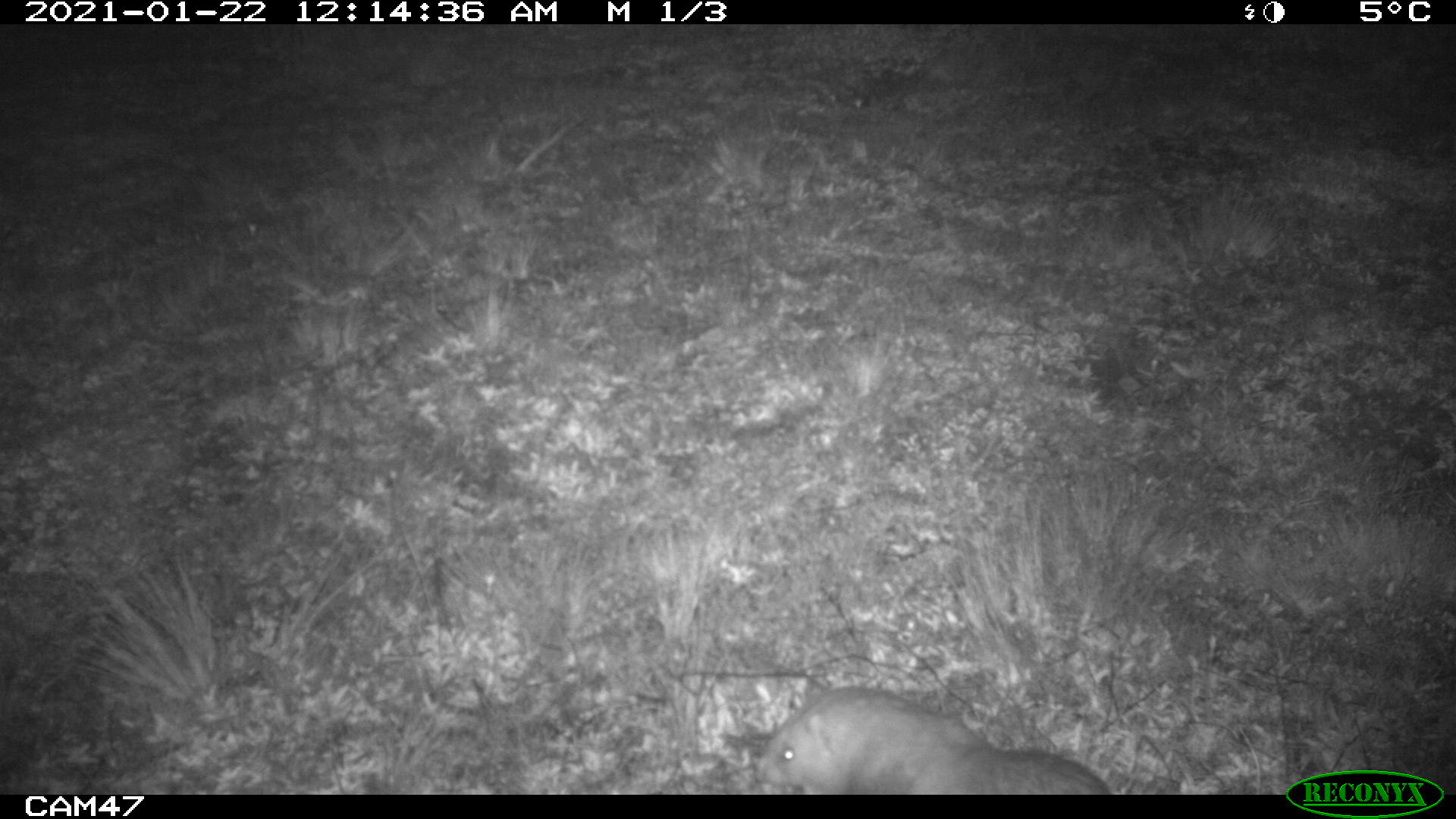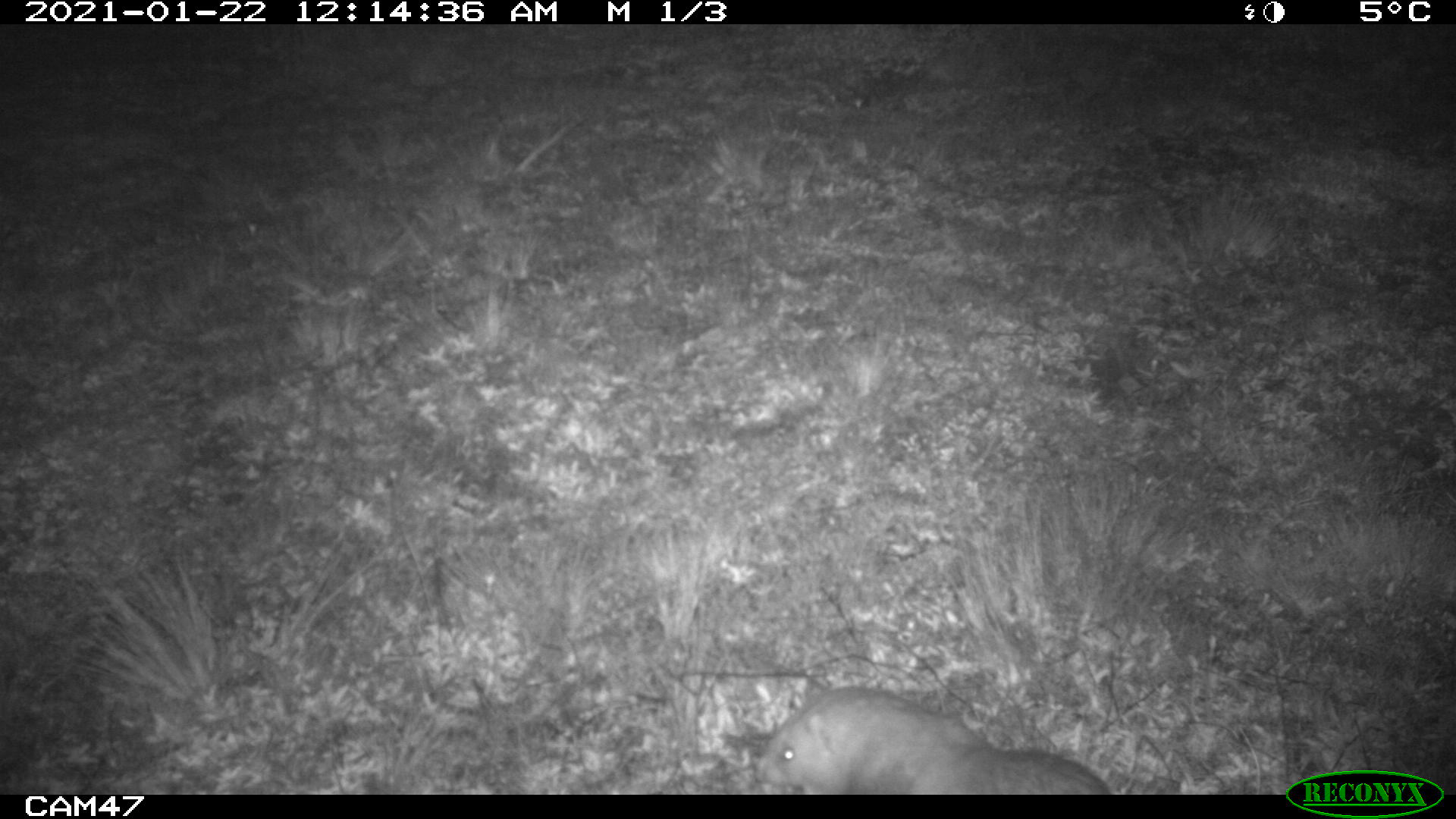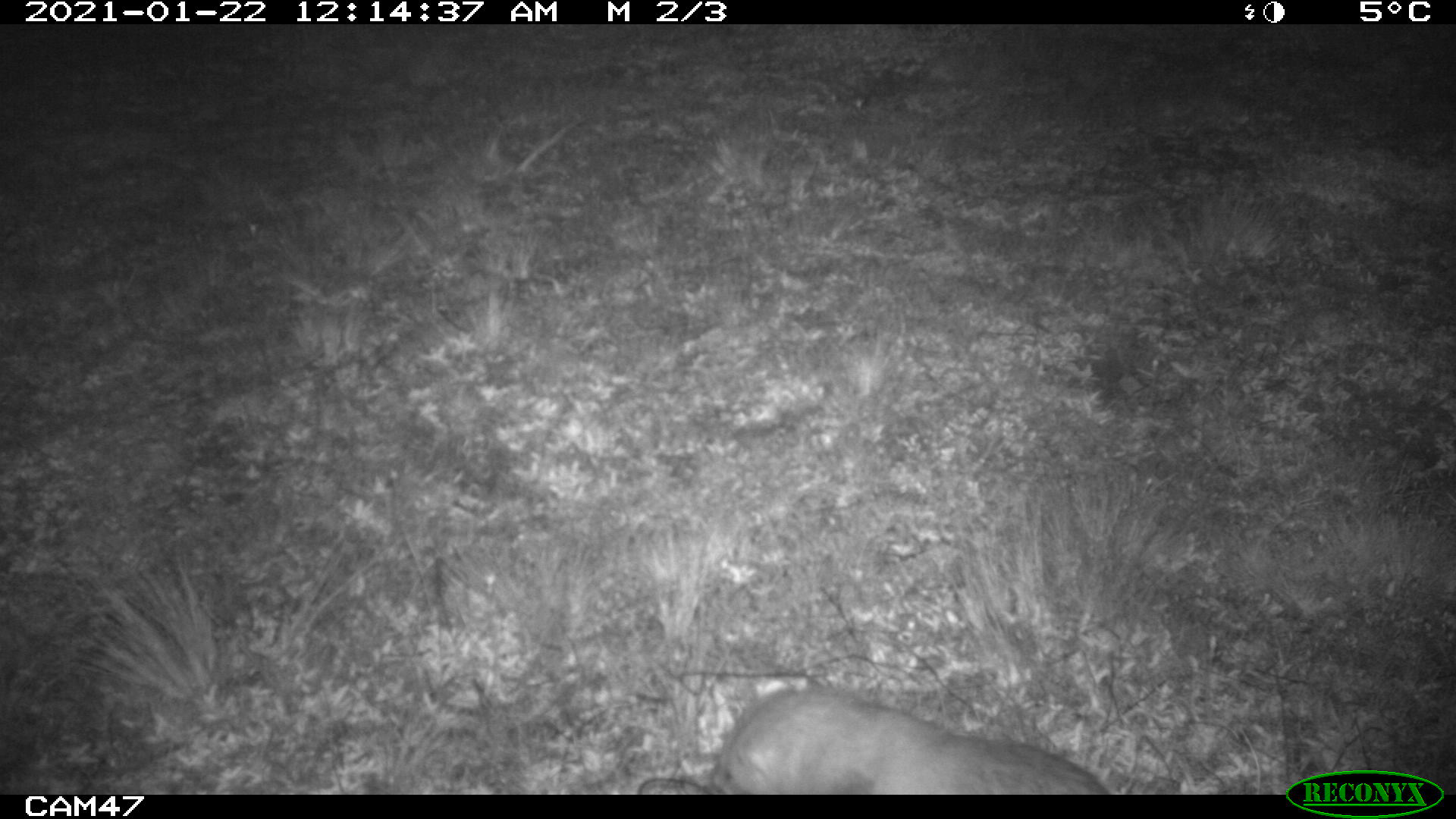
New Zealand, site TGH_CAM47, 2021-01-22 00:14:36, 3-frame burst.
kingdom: Animalia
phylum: Chordata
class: Mammalia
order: Carnivora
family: Mustelidae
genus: Mustela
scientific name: Mustela furo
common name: ferret